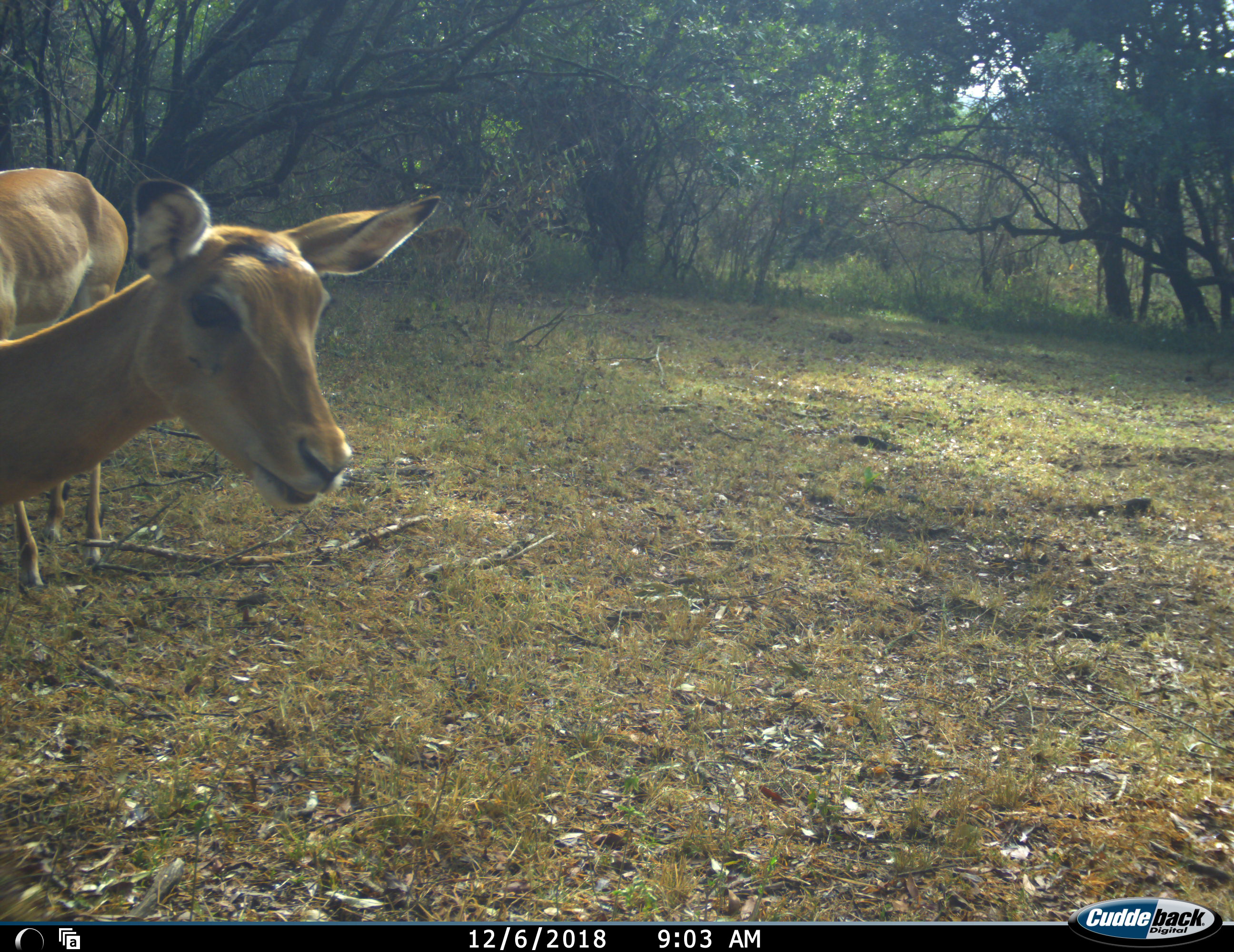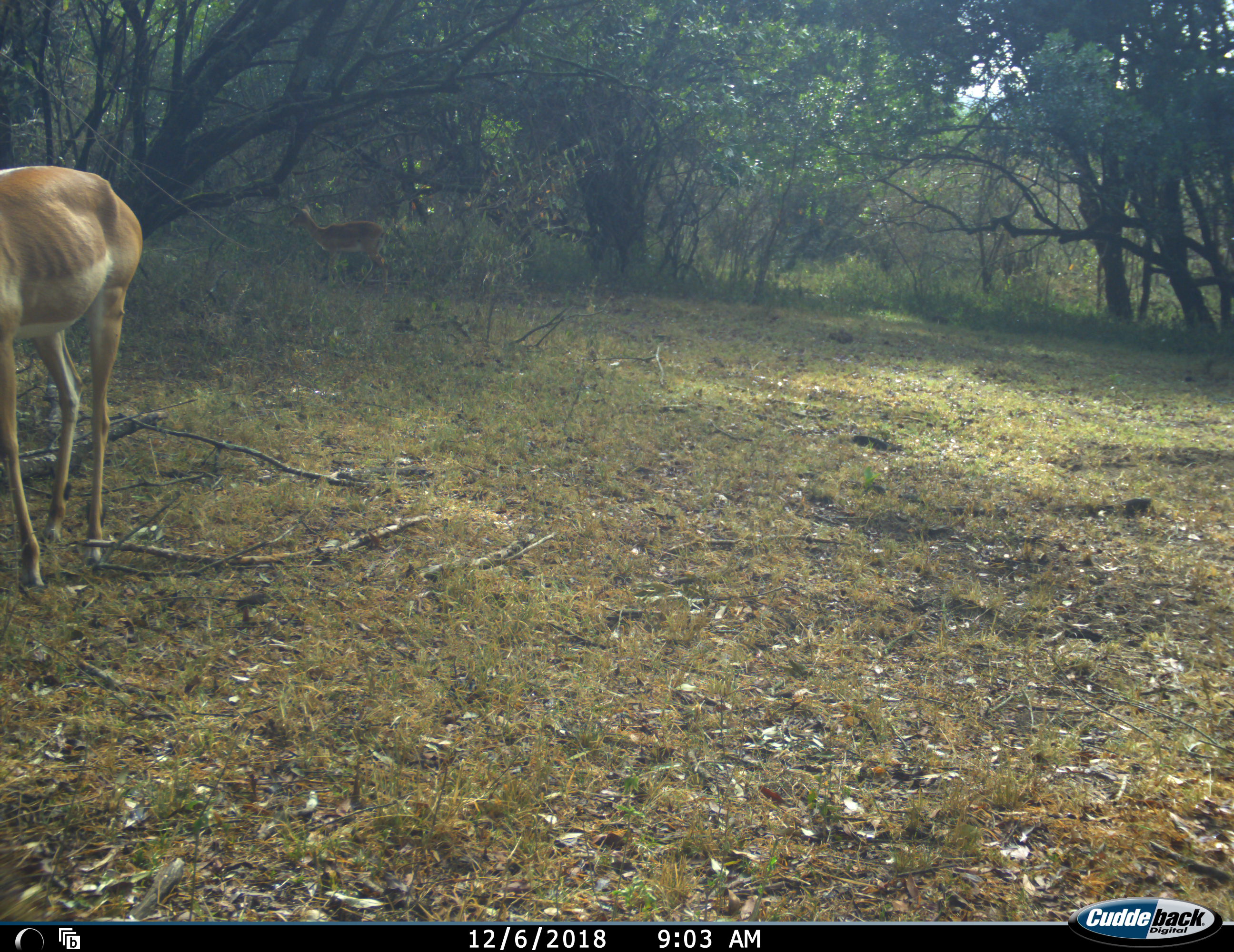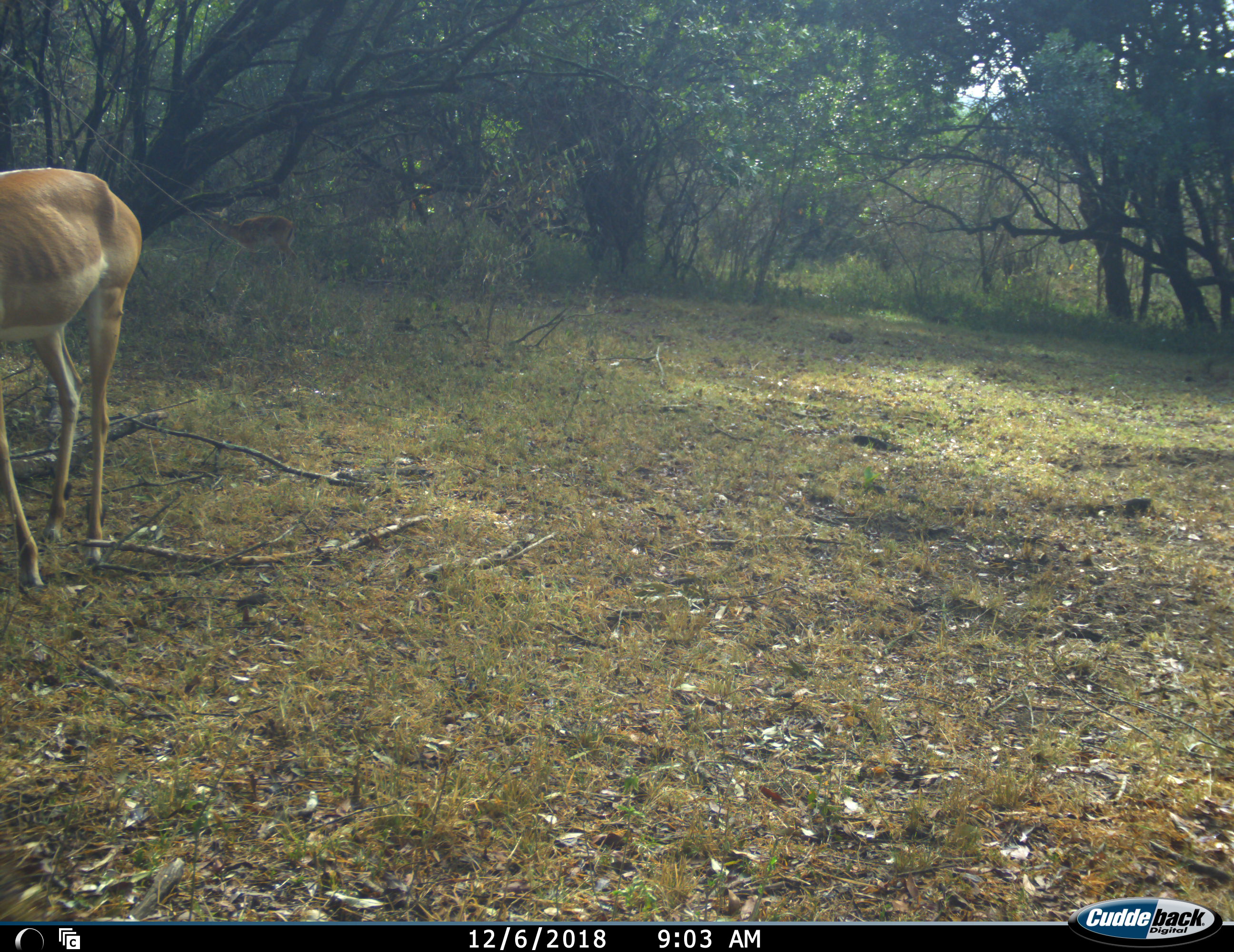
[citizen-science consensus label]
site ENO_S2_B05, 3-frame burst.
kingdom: Animalia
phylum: Chordata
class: Mammalia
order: Artiodactyla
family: Bovidae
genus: Aepyceros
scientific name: Aepyceros melampus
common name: impala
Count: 2.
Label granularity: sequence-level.